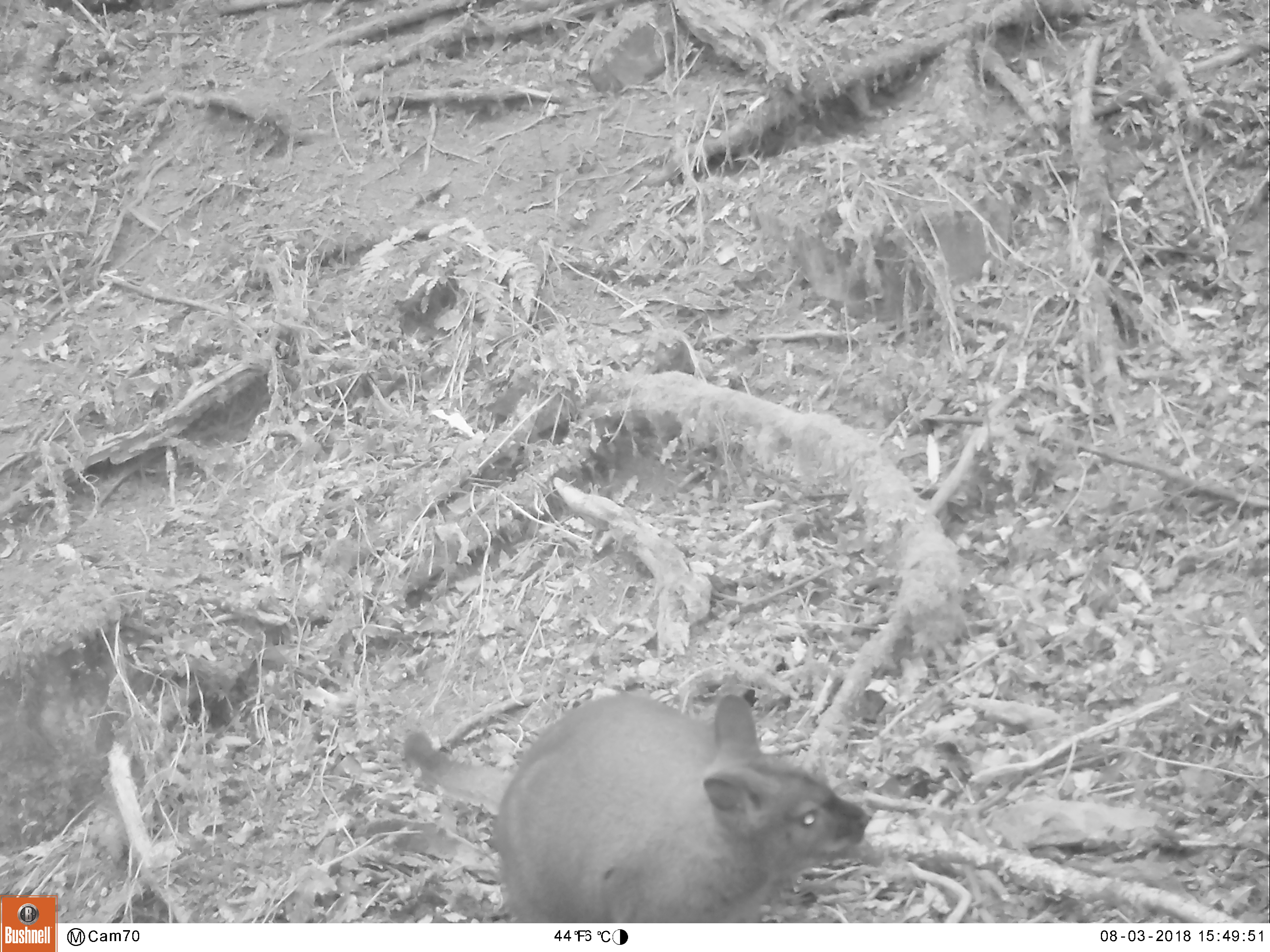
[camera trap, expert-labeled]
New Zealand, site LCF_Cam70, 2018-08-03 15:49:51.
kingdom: Animalia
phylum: Chordata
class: Mammalia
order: Diprotodontia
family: Macropodidae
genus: Notamacropus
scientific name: Notamacropus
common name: wallaby